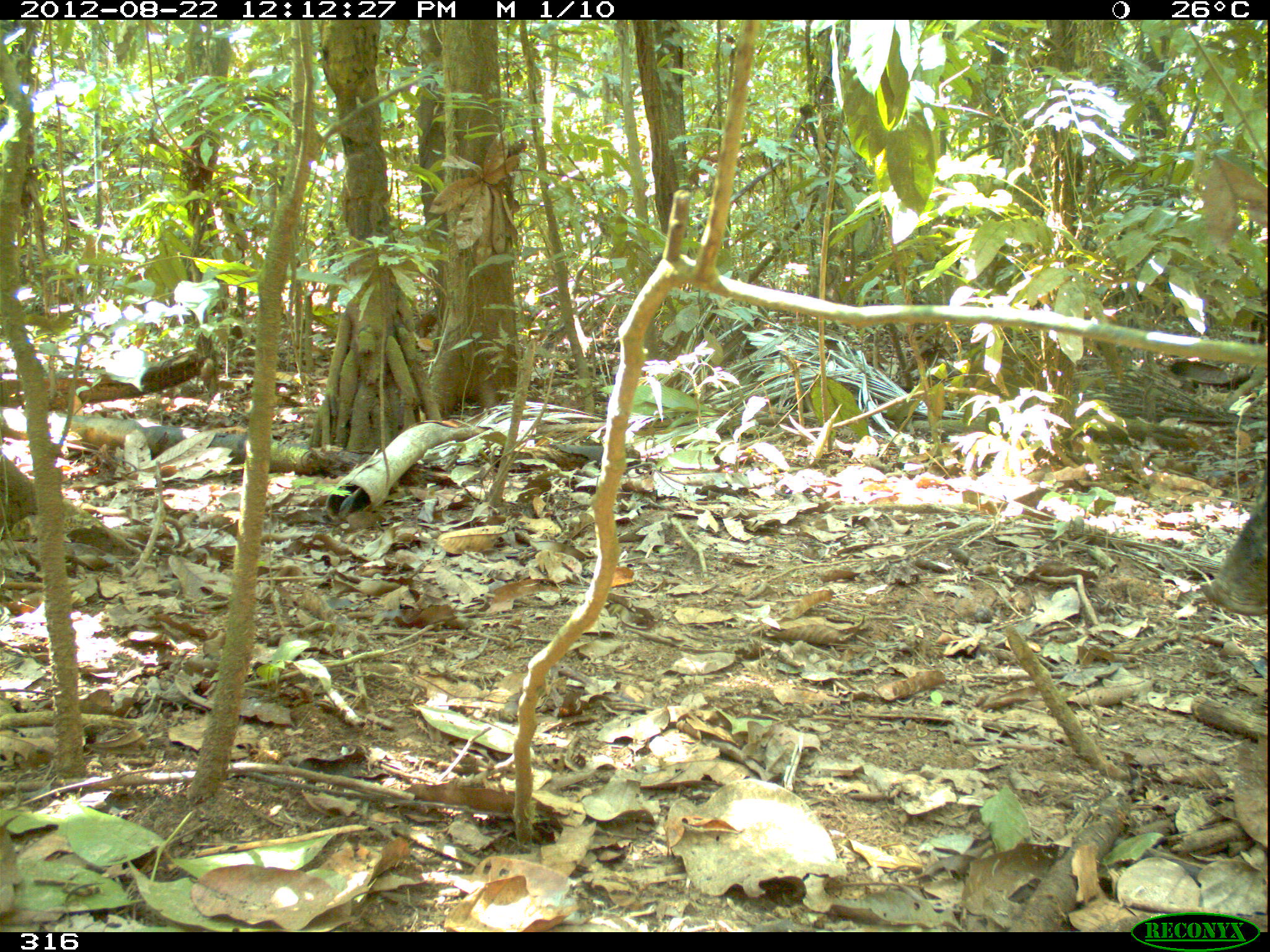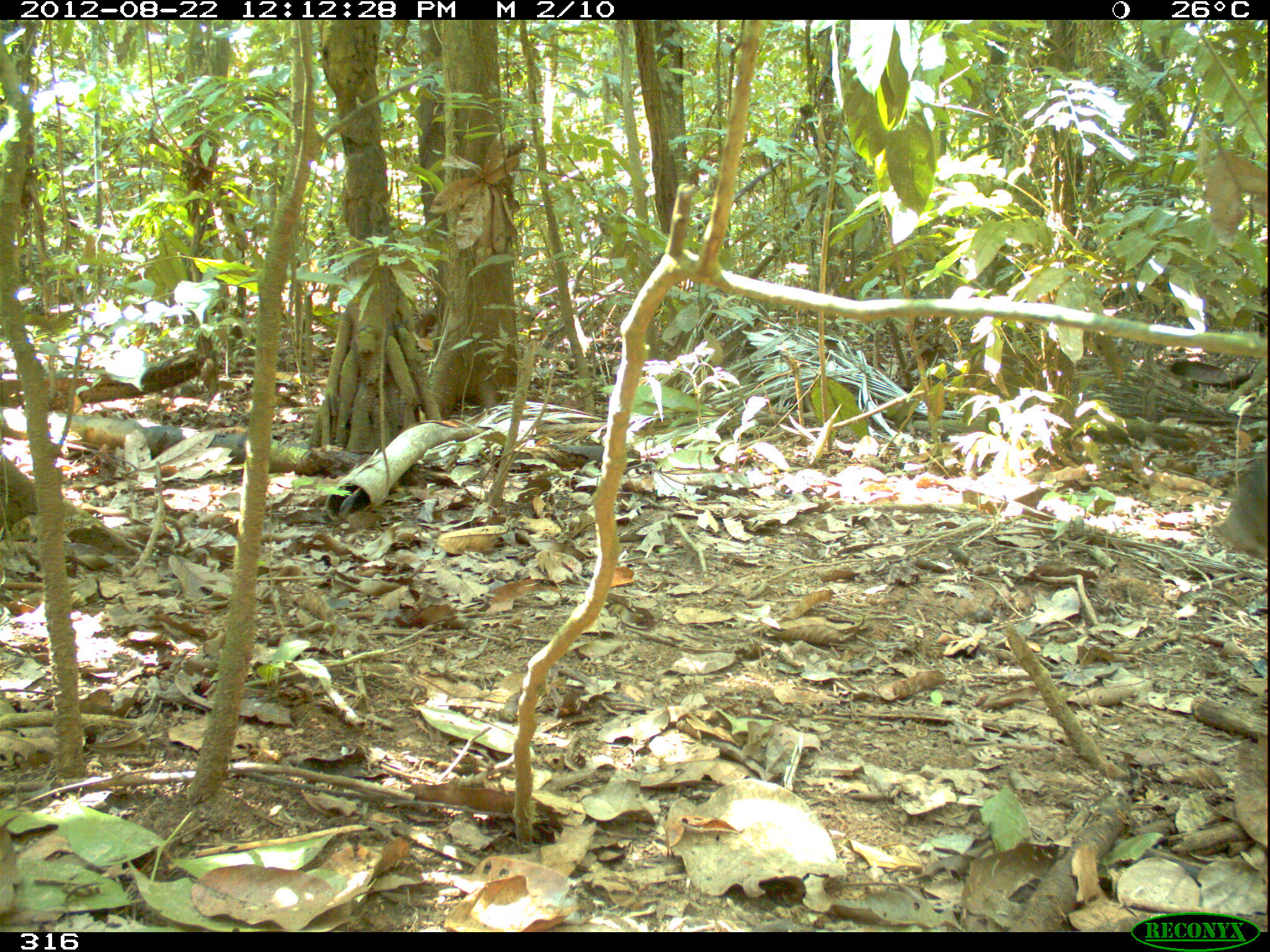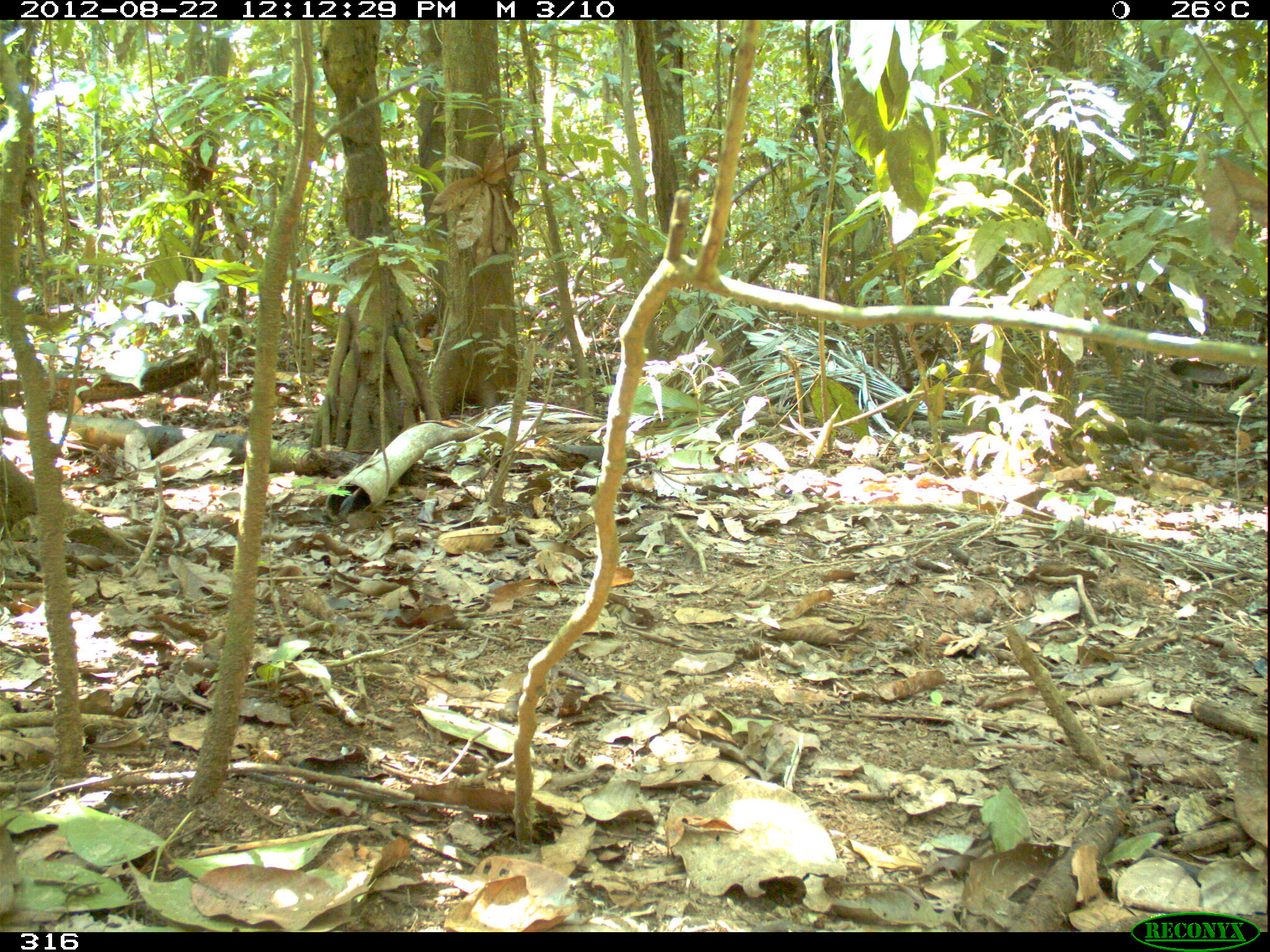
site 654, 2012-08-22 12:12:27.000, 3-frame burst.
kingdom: Animalia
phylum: Chordata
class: Mammalia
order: Artiodactyla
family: Tayassuidae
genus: Tayassu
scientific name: Tayassu pecari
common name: white-lipped peccary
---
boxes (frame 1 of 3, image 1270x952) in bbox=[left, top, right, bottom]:
tayassu pecari: bbox=[1200, 497, 1268, 615]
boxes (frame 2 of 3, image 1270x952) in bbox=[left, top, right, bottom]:
tayassu pecari: bbox=[1211, 446, 1266, 560]